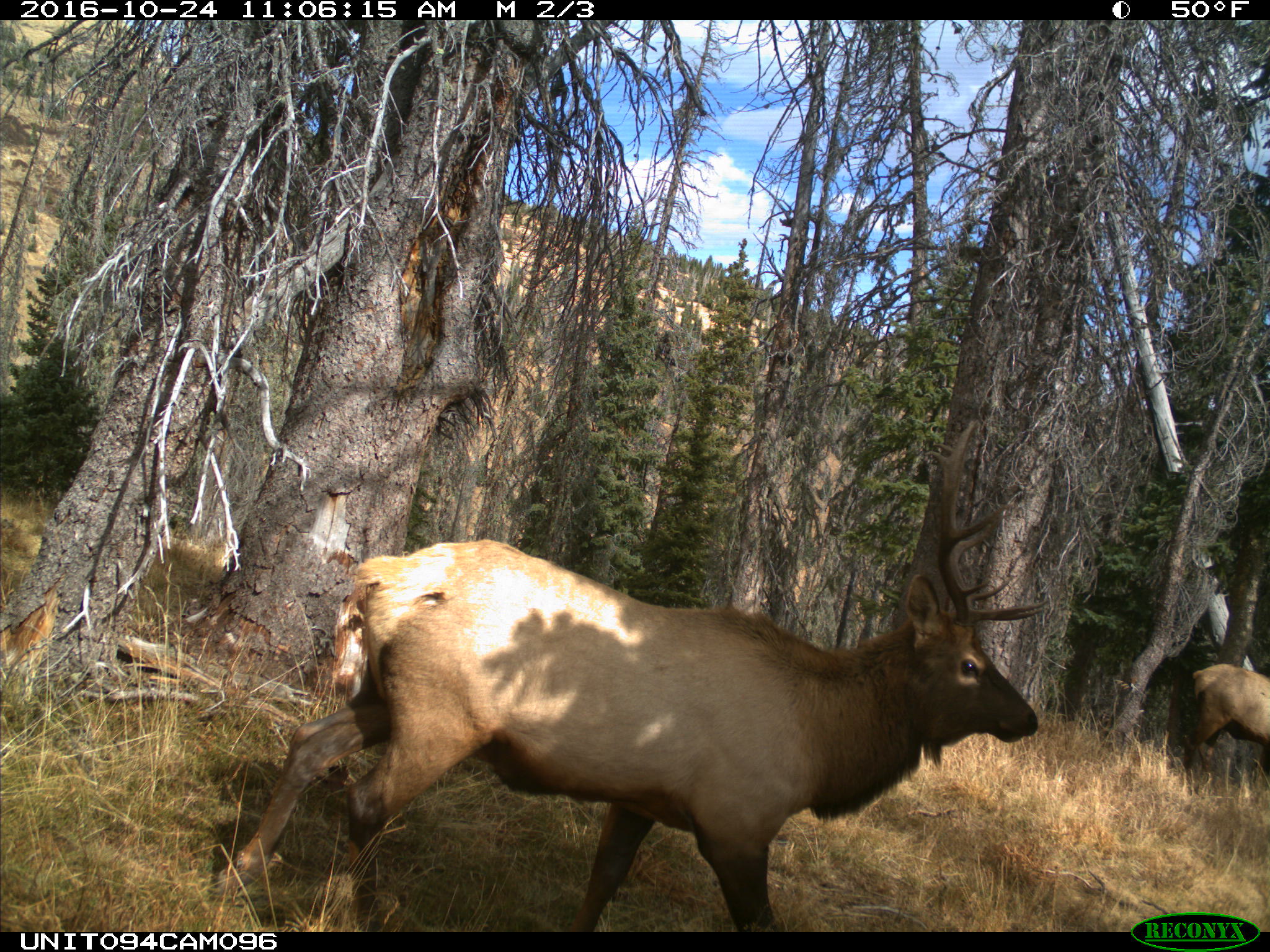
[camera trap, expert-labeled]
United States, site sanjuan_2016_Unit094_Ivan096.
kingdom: Animalia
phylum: Chordata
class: Mammalia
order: Artiodactyla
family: Cervidae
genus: Cervus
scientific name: Cervus elaphus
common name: red deer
Cervus elaphus (red deer).